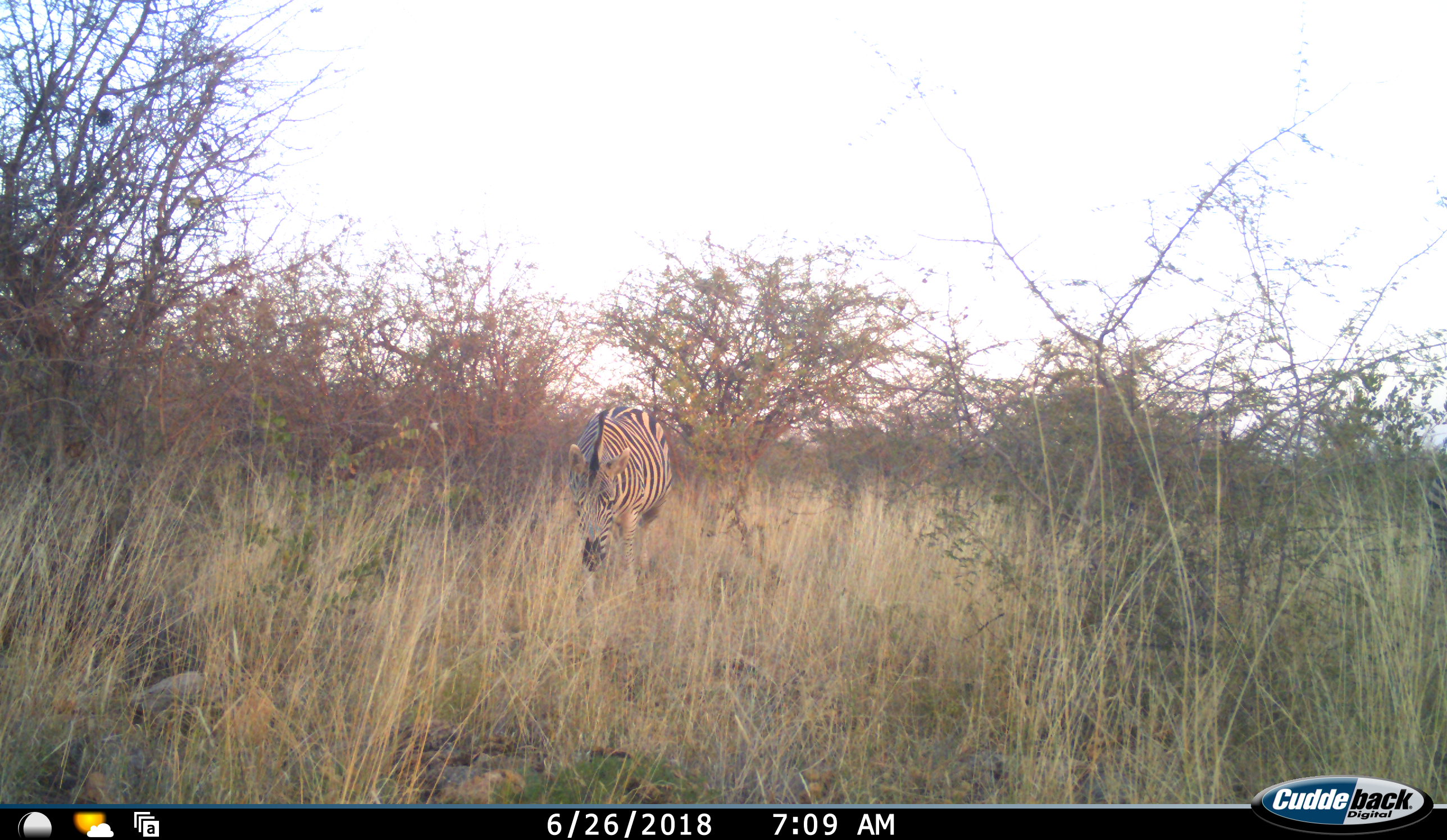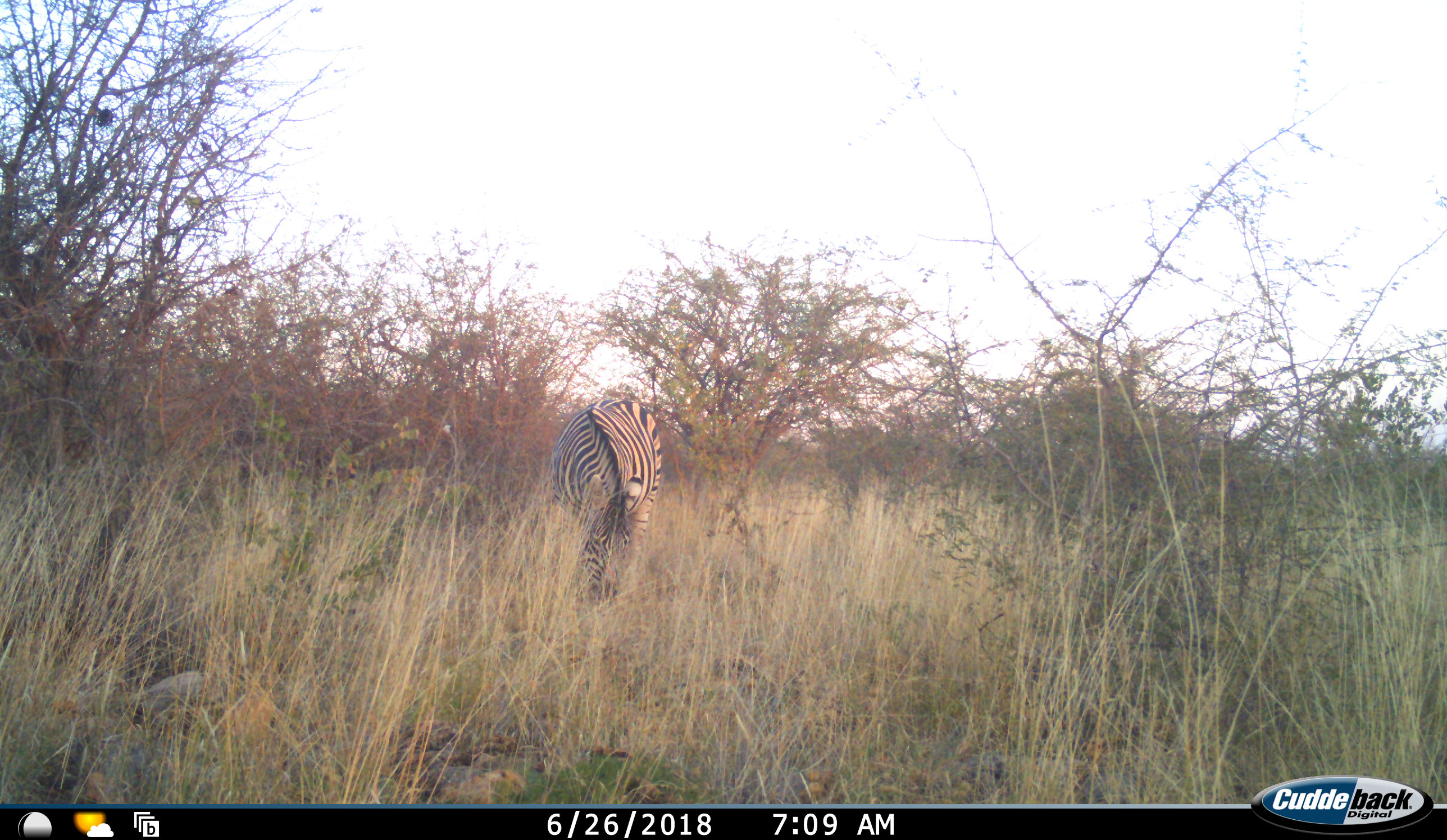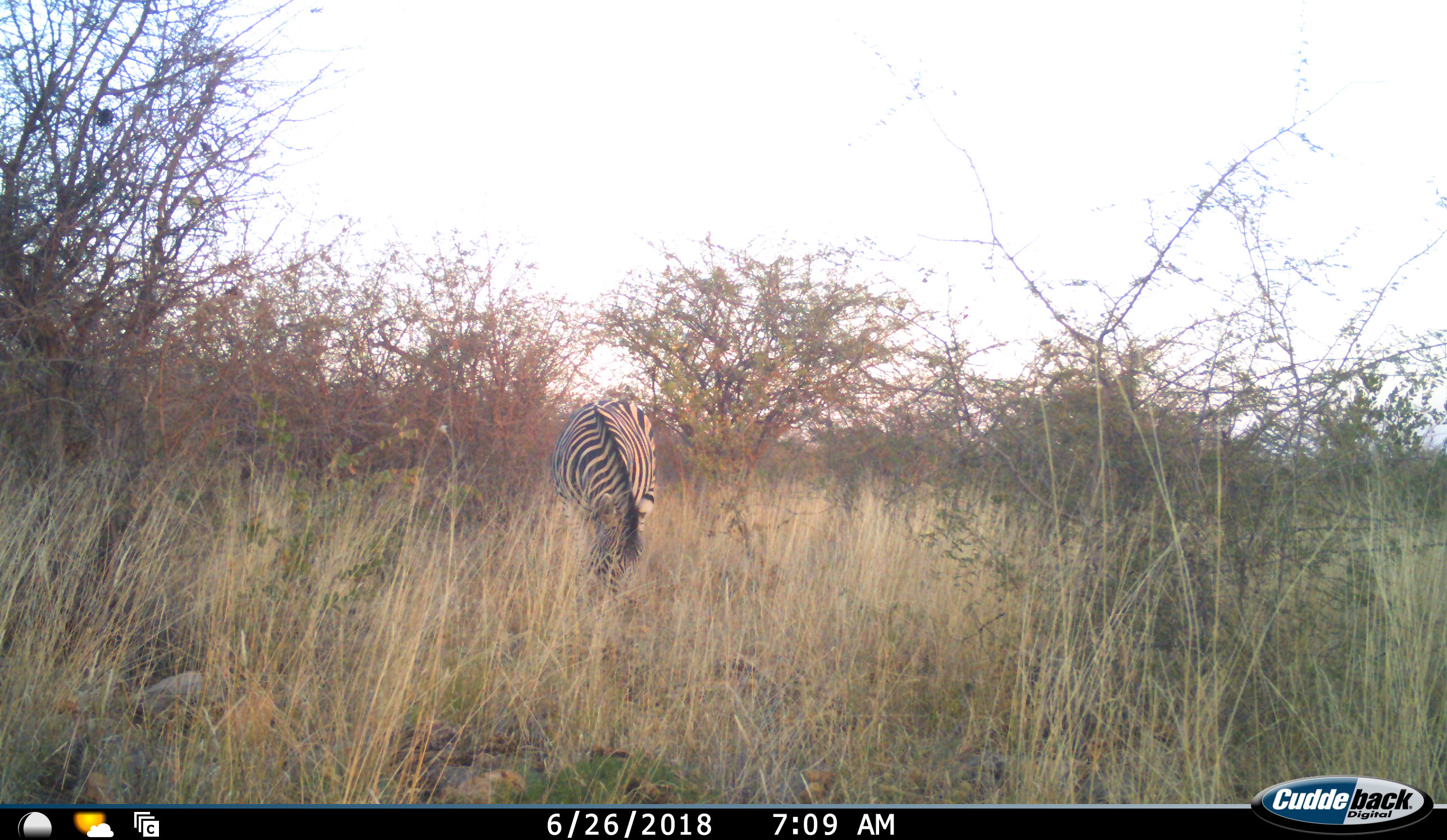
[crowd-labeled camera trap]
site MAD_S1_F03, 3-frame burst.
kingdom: Animalia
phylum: Chordata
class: Mammalia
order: Perissodactyla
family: Equidae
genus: Equus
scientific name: Equus quagga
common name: plains zebra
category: zebraplains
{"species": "zebraplains (plains zebra) (Equus quagga)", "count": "1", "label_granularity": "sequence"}